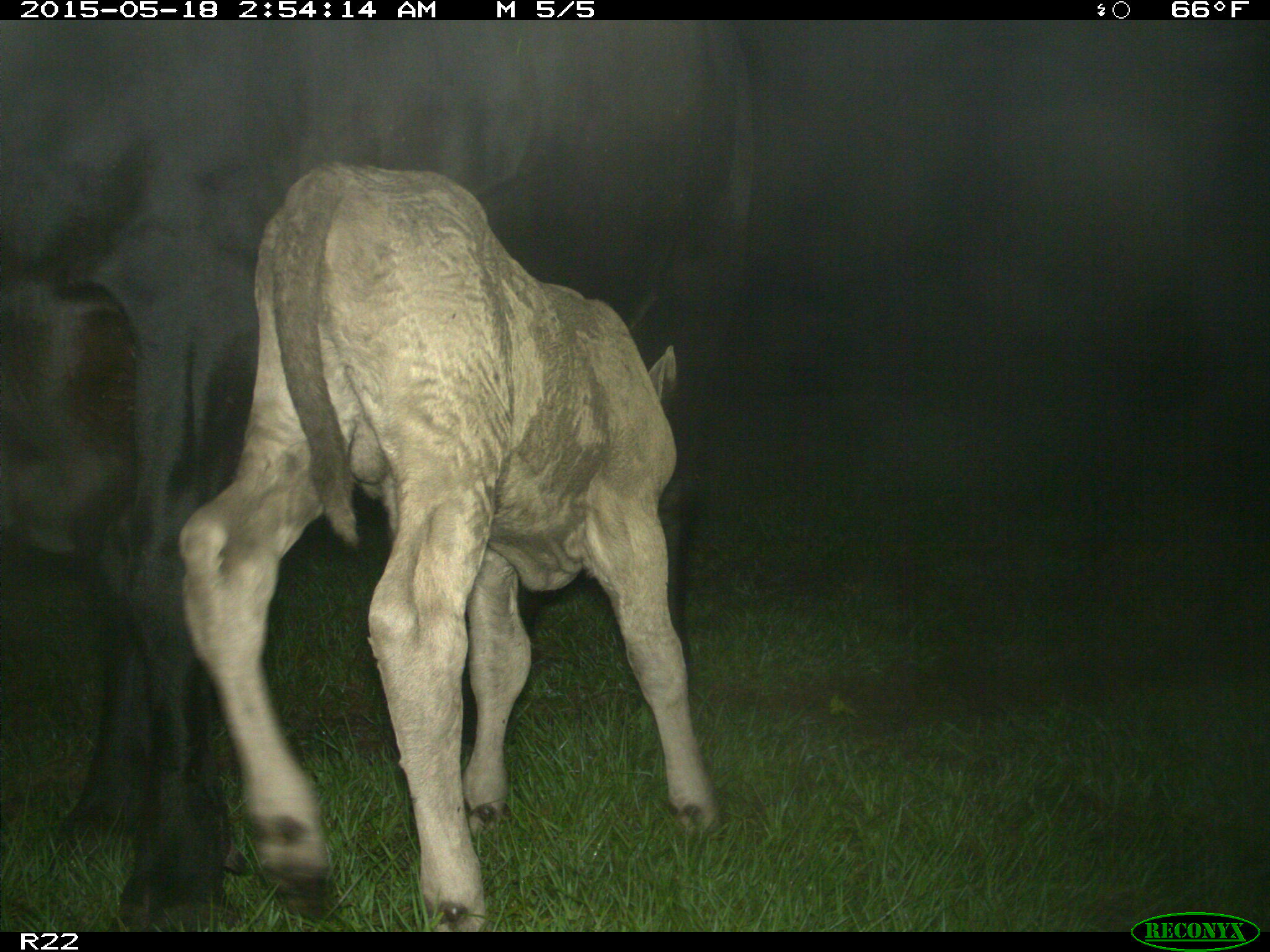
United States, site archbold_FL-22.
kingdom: Animalia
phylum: Chordata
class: Mammalia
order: Artiodactyla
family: Bovidae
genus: Bos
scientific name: Bos taurus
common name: domestic cow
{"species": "Bos taurus (domestic cow)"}